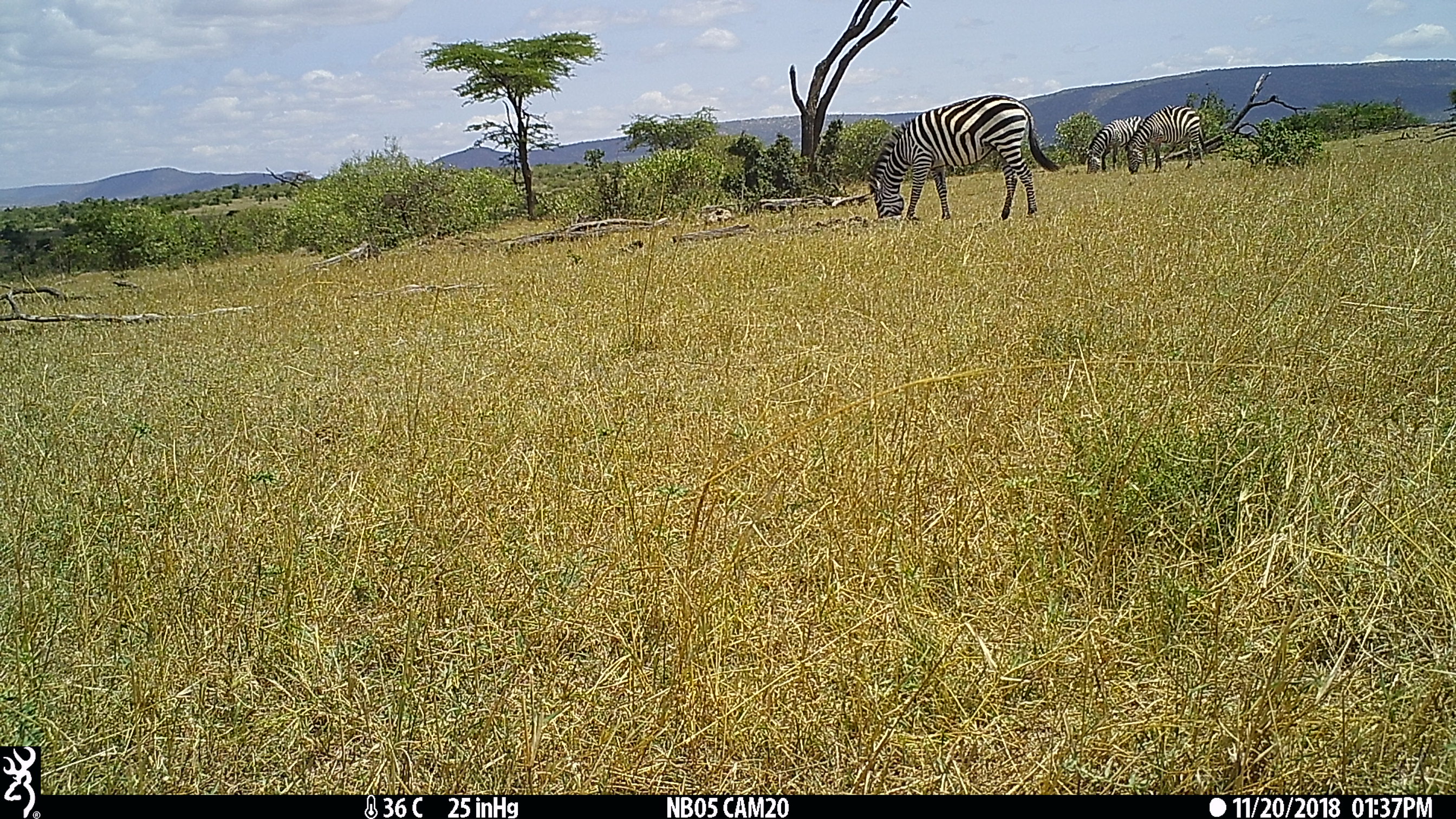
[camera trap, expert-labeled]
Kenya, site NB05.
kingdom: Animalia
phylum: Chordata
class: Mammalia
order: Perissodactyla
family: Equidae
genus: Equus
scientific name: Equus quagga burchellii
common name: burchell's zebra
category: zebra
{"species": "zebra (burchell's zebra) (Equus quagga burchellii)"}